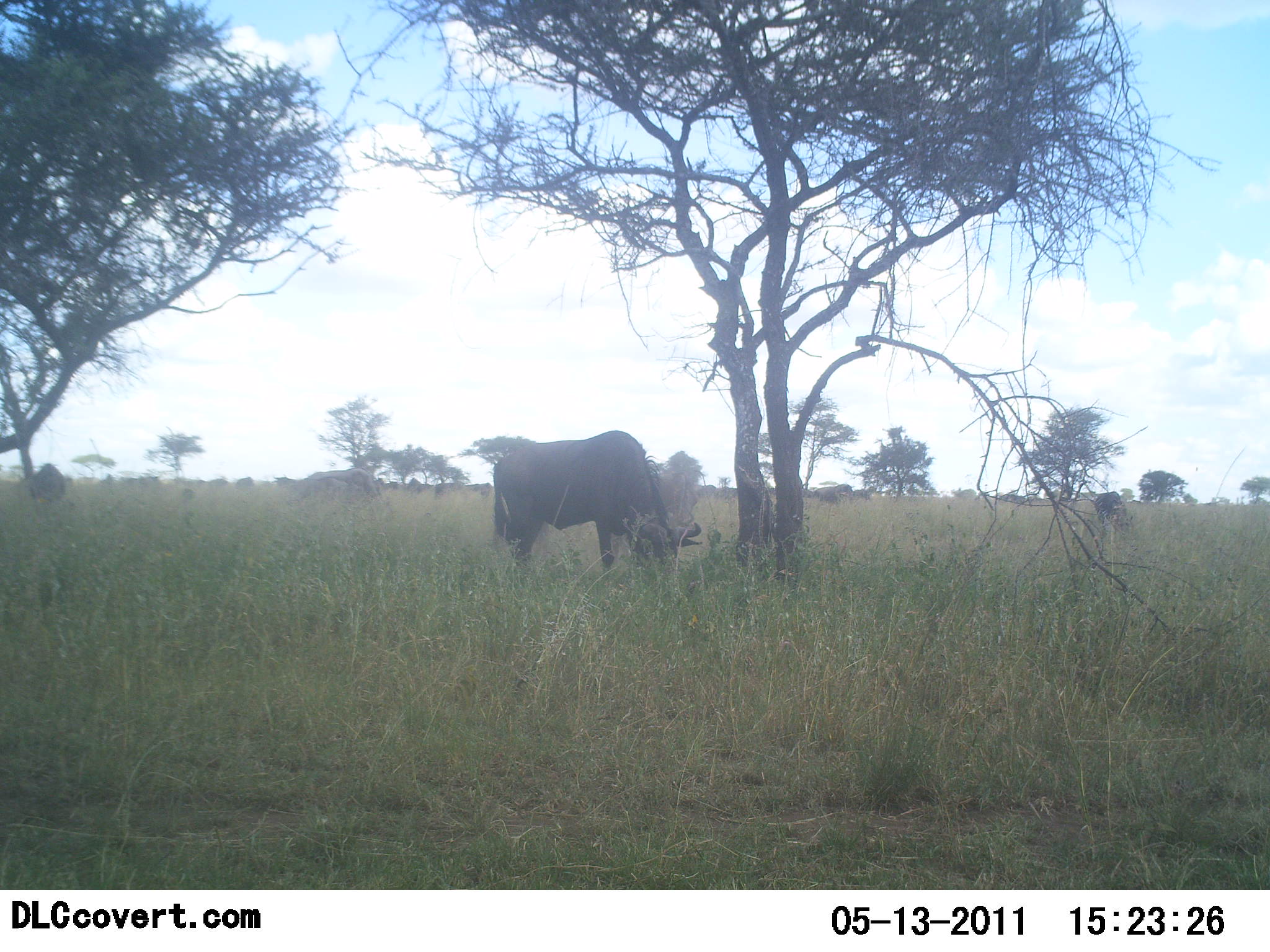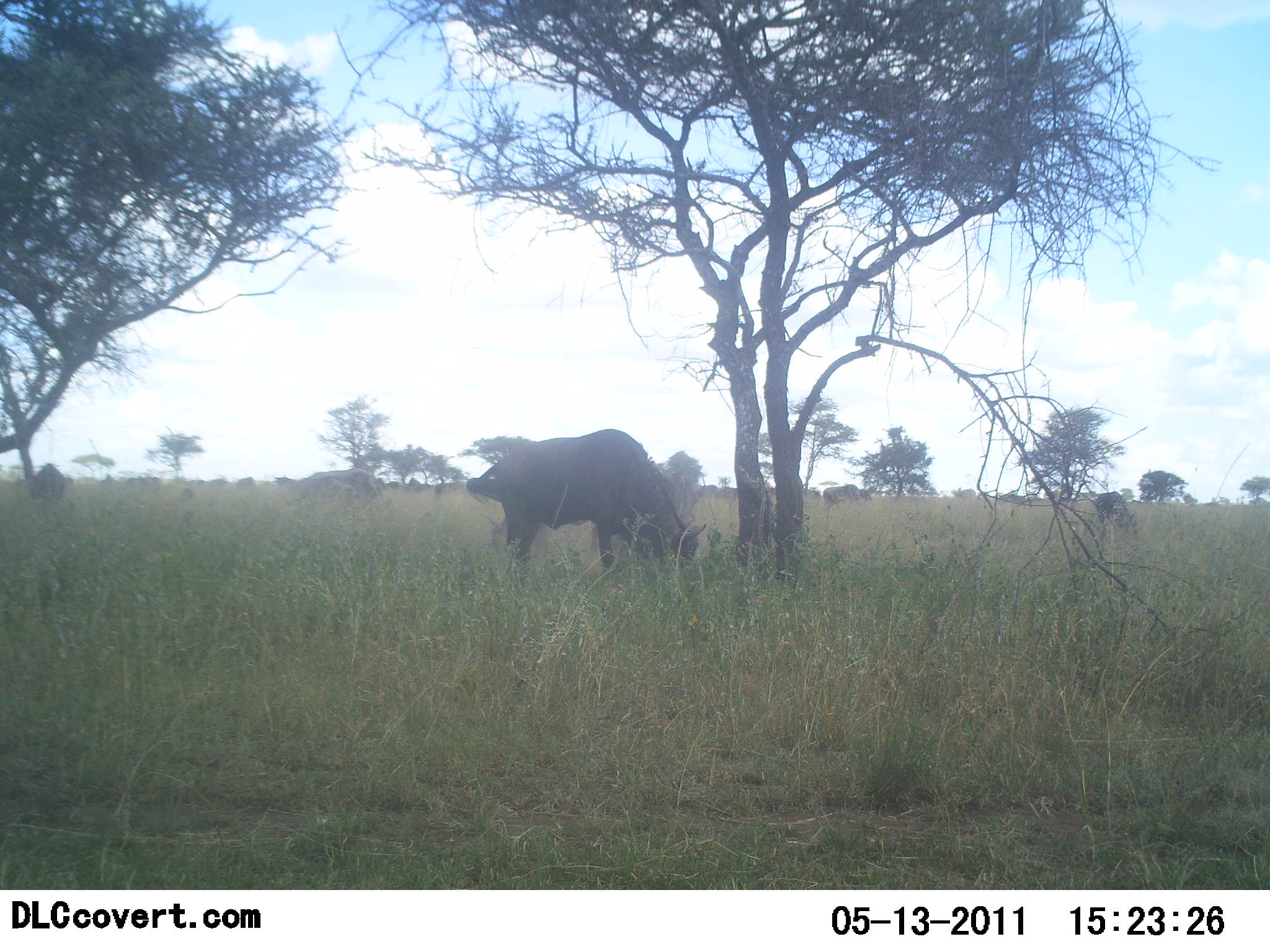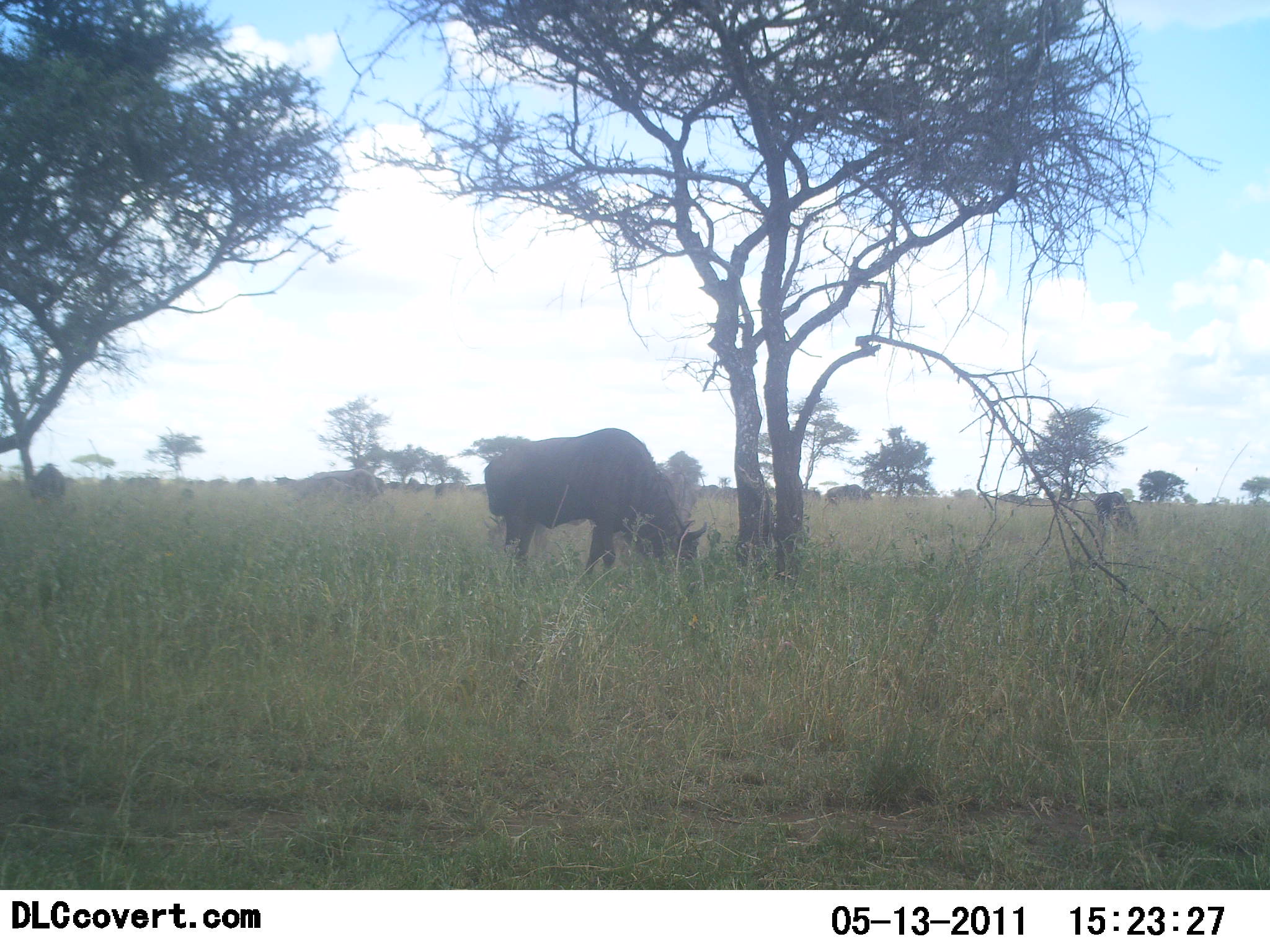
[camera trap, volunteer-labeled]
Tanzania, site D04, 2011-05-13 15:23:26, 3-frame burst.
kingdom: Animalia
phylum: Chordata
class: Mammalia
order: Artiodactyla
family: Bovidae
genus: Connochaetes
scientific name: Connochaetes taurinus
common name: blue wildebeest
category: wildebeest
Wildebeest (blue wildebeest) (Connochaetes taurinus), count 11-50. Behavior (volunteer vote fractions): standing 36%, resting 0%, moving 9%, interacting 0%. Young present (vote fraction): 0%. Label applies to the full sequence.